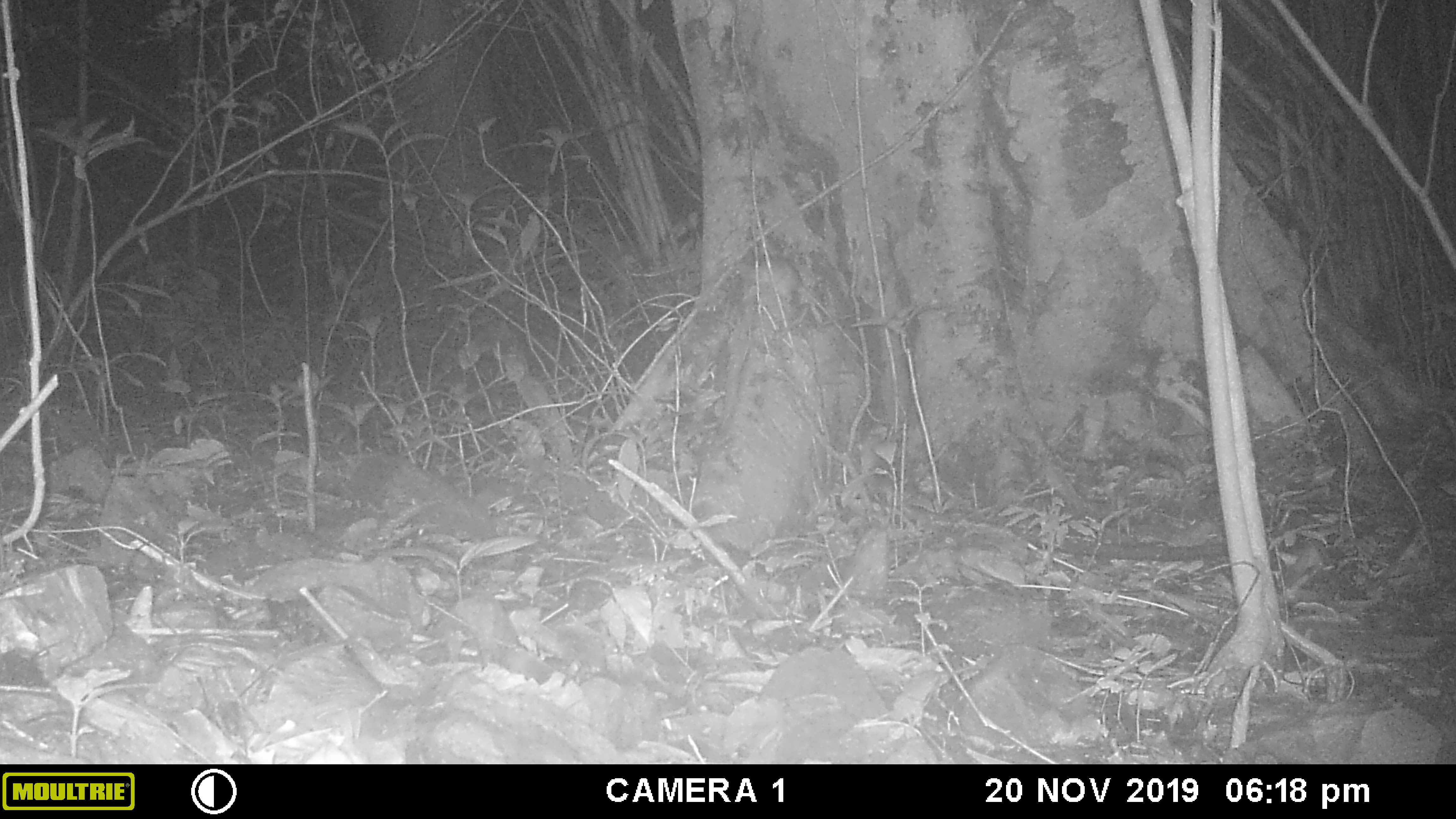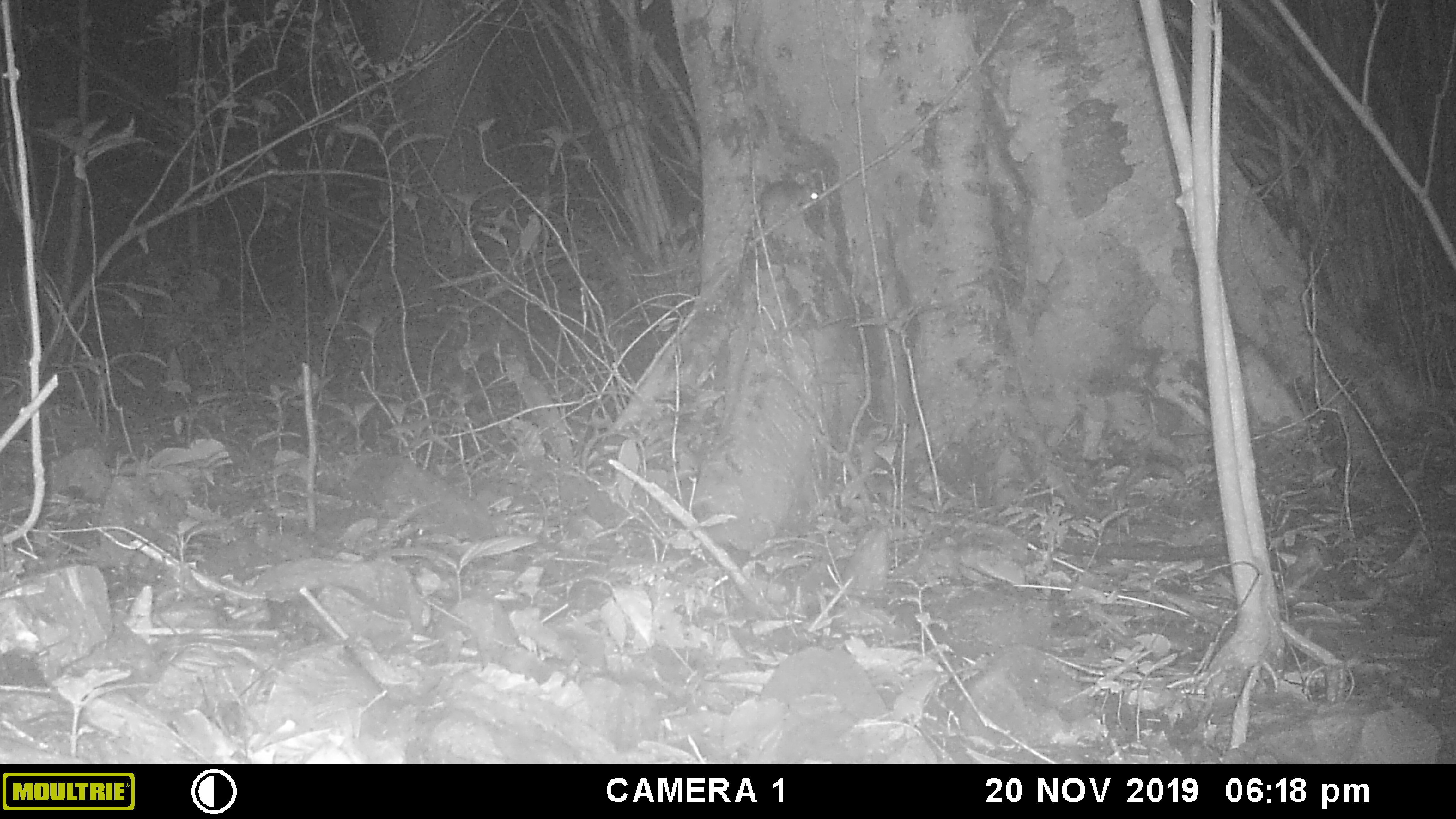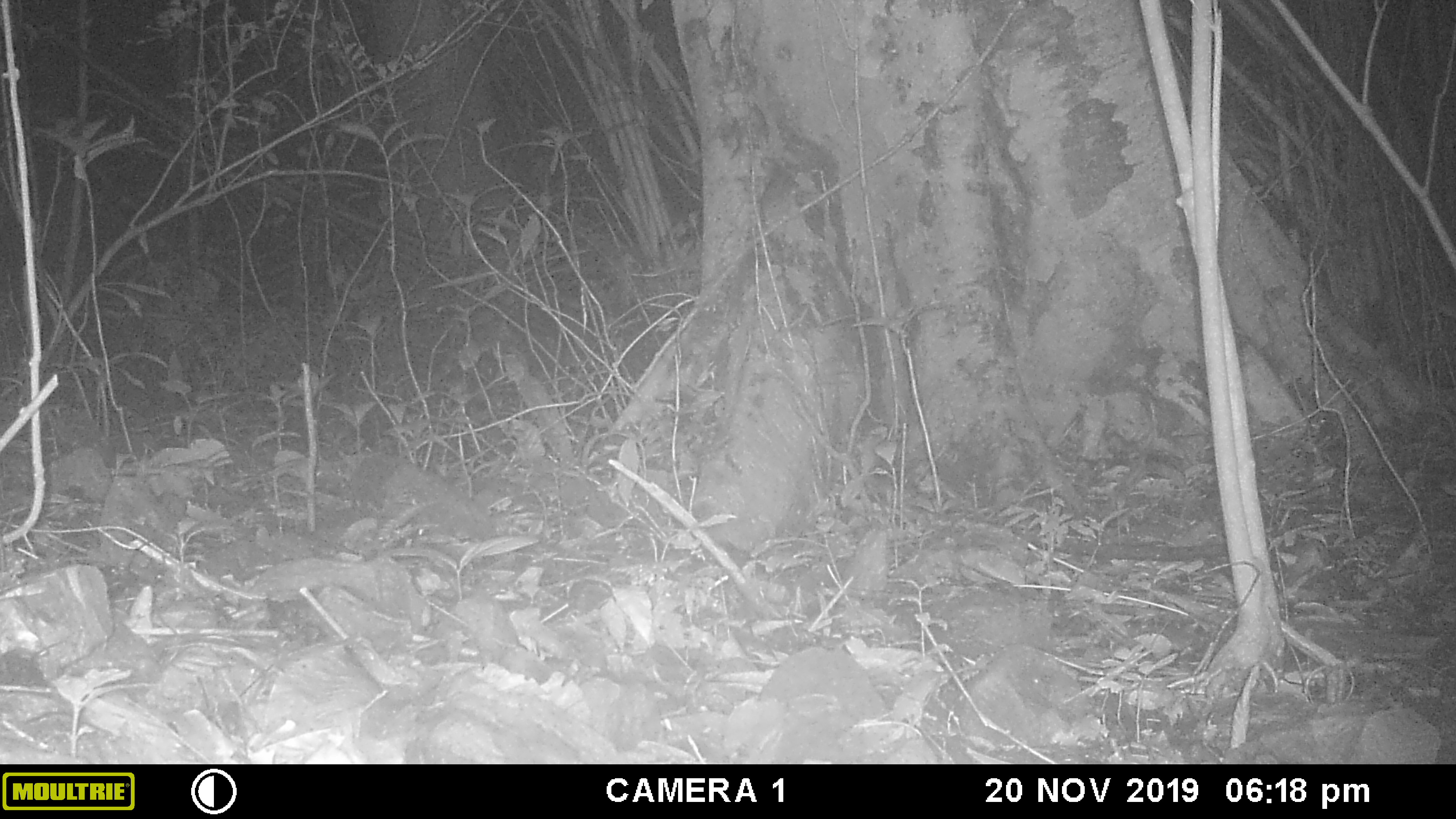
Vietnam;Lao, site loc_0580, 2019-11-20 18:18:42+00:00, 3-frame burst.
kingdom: Animalia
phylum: Chordata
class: Mammalia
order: Rodentia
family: Muridae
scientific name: Muridae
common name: old-world mice and rats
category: unidentified murid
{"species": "unidentified murid (old-world mice and rats) (Muridae)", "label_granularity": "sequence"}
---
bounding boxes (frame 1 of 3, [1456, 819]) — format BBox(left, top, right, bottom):
unidentified murid: BBox(734, 262, 834, 321)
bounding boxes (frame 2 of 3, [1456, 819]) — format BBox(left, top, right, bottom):
unidentified murid: BBox(739, 180, 821, 273)